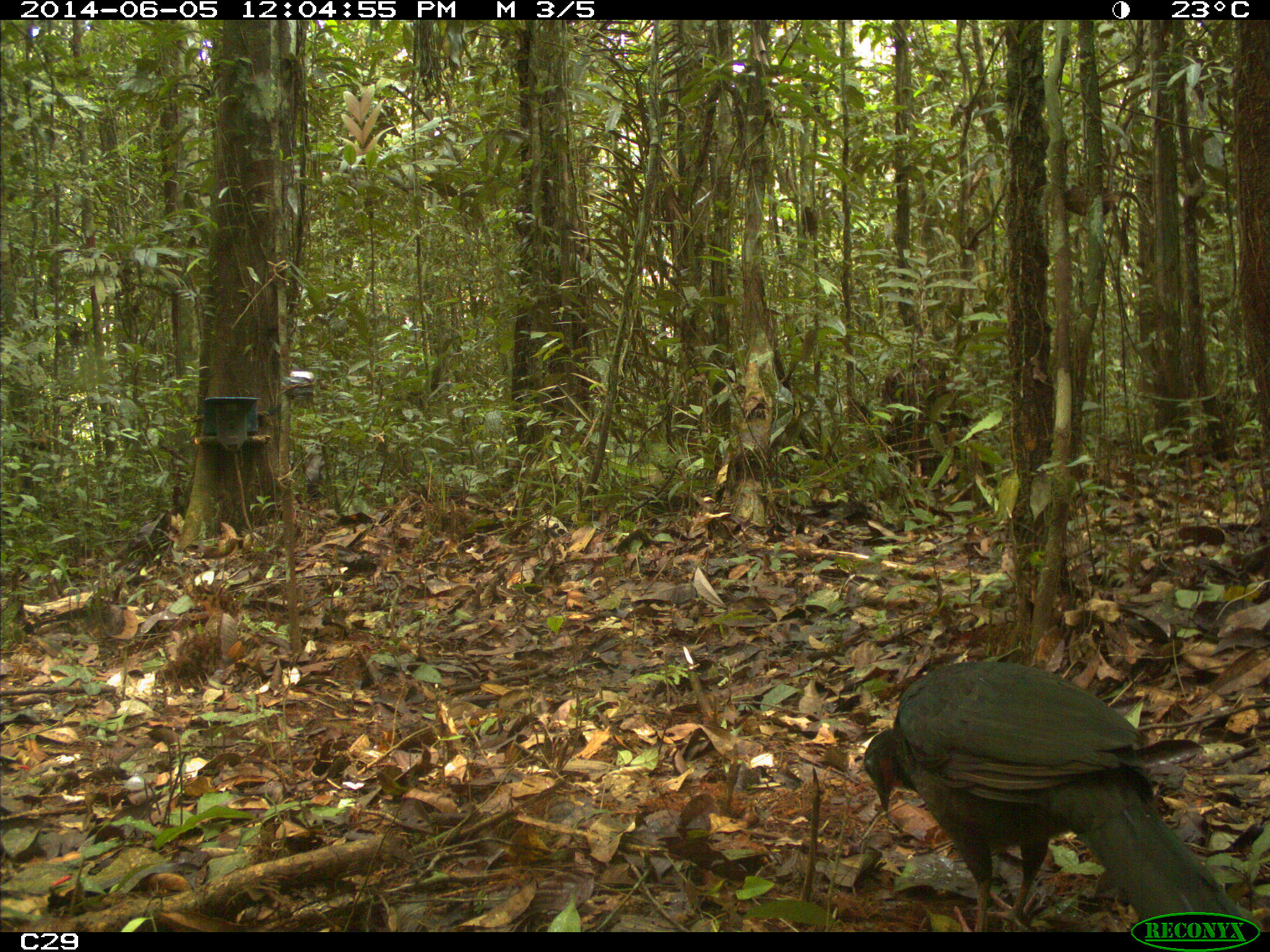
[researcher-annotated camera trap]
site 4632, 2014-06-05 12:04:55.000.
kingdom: Animalia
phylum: Chordata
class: Aves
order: Galliformes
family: Cracidae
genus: Penelope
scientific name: Penelope jacquacu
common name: spix's guan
Penelope jacquacu (spix's guan), count 1, age adult.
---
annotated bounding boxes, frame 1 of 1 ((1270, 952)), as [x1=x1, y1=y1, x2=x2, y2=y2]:
penelope jacquacu: [x1=861, y1=660, x2=1251, y2=932]